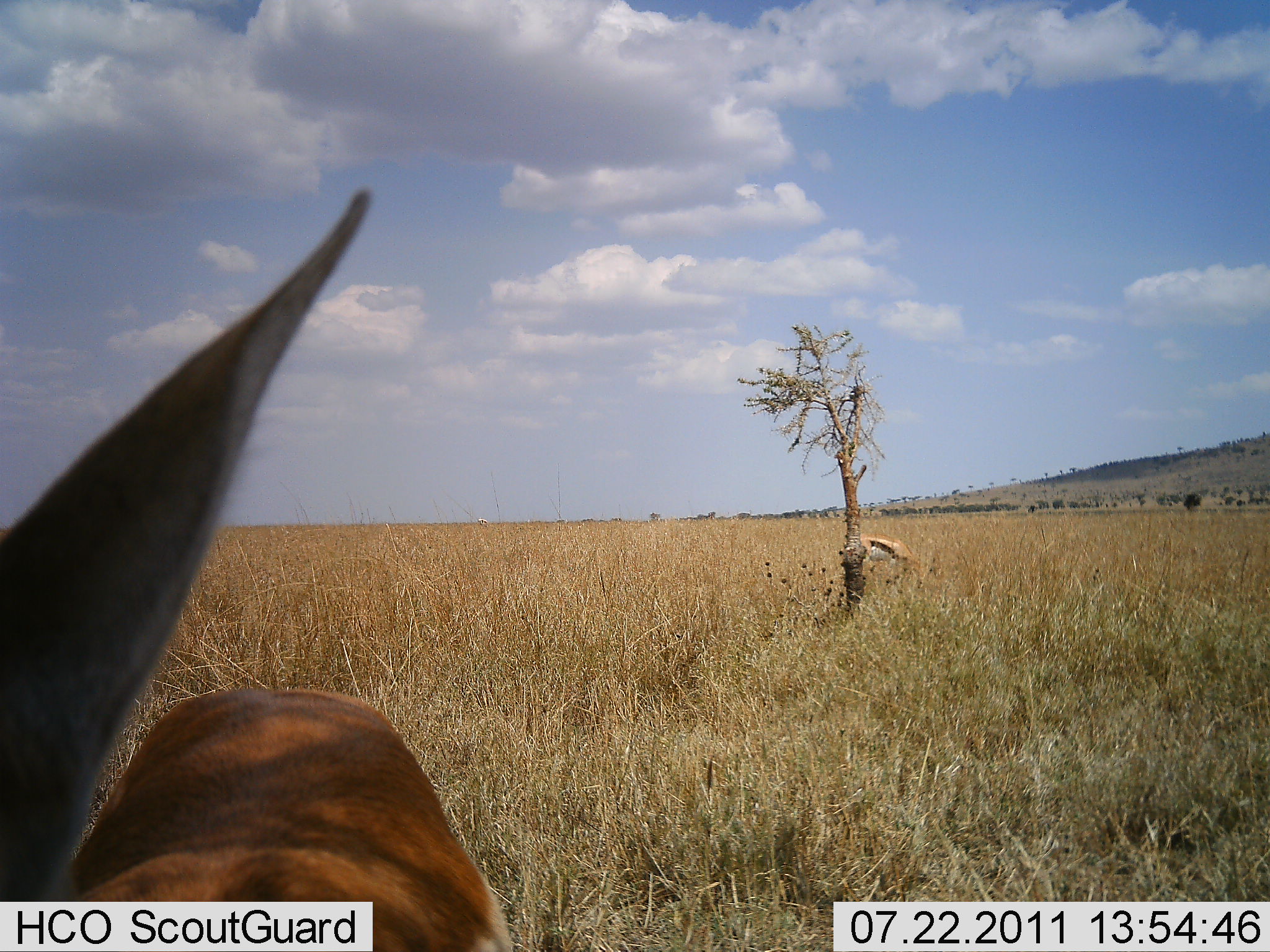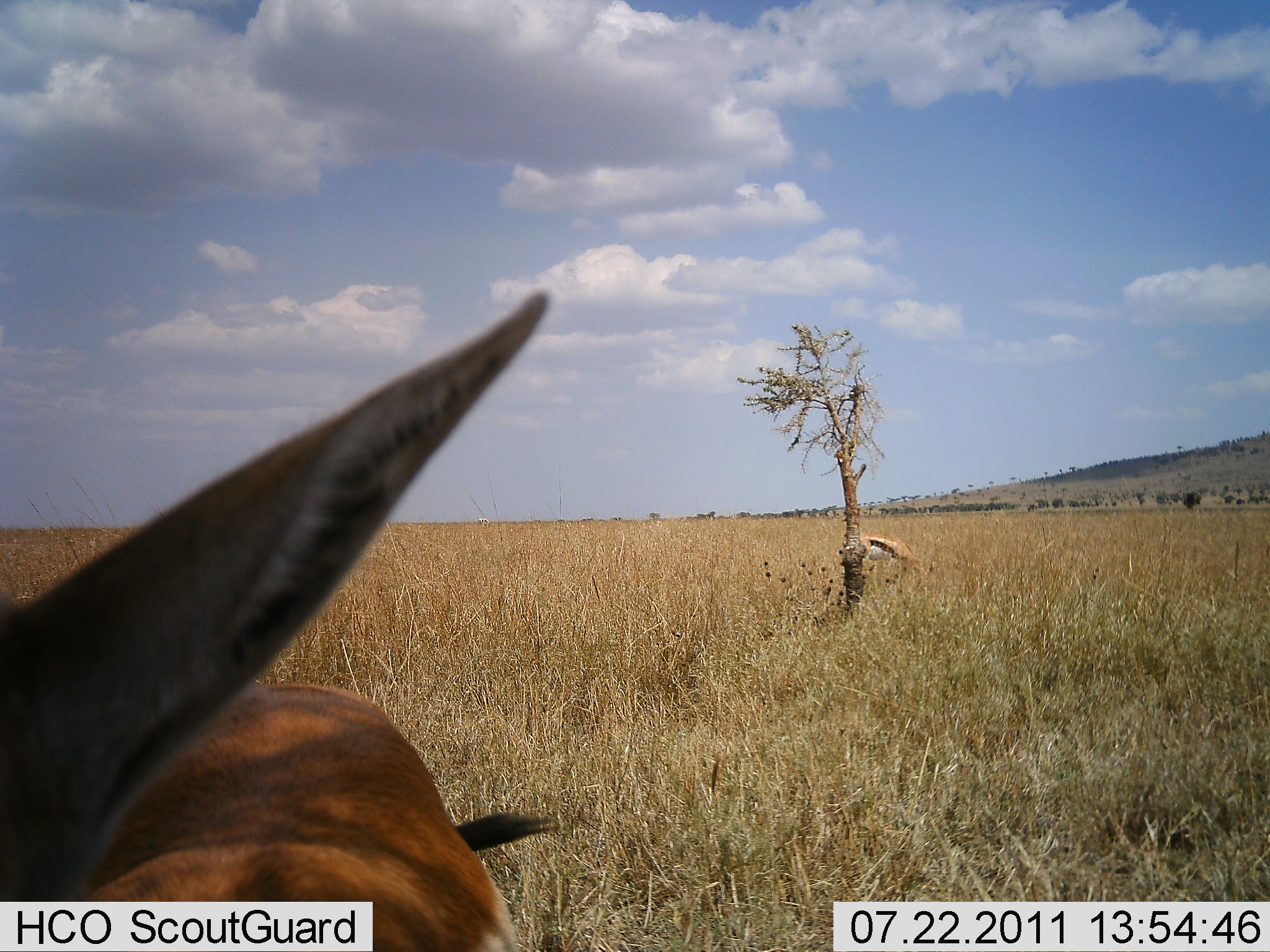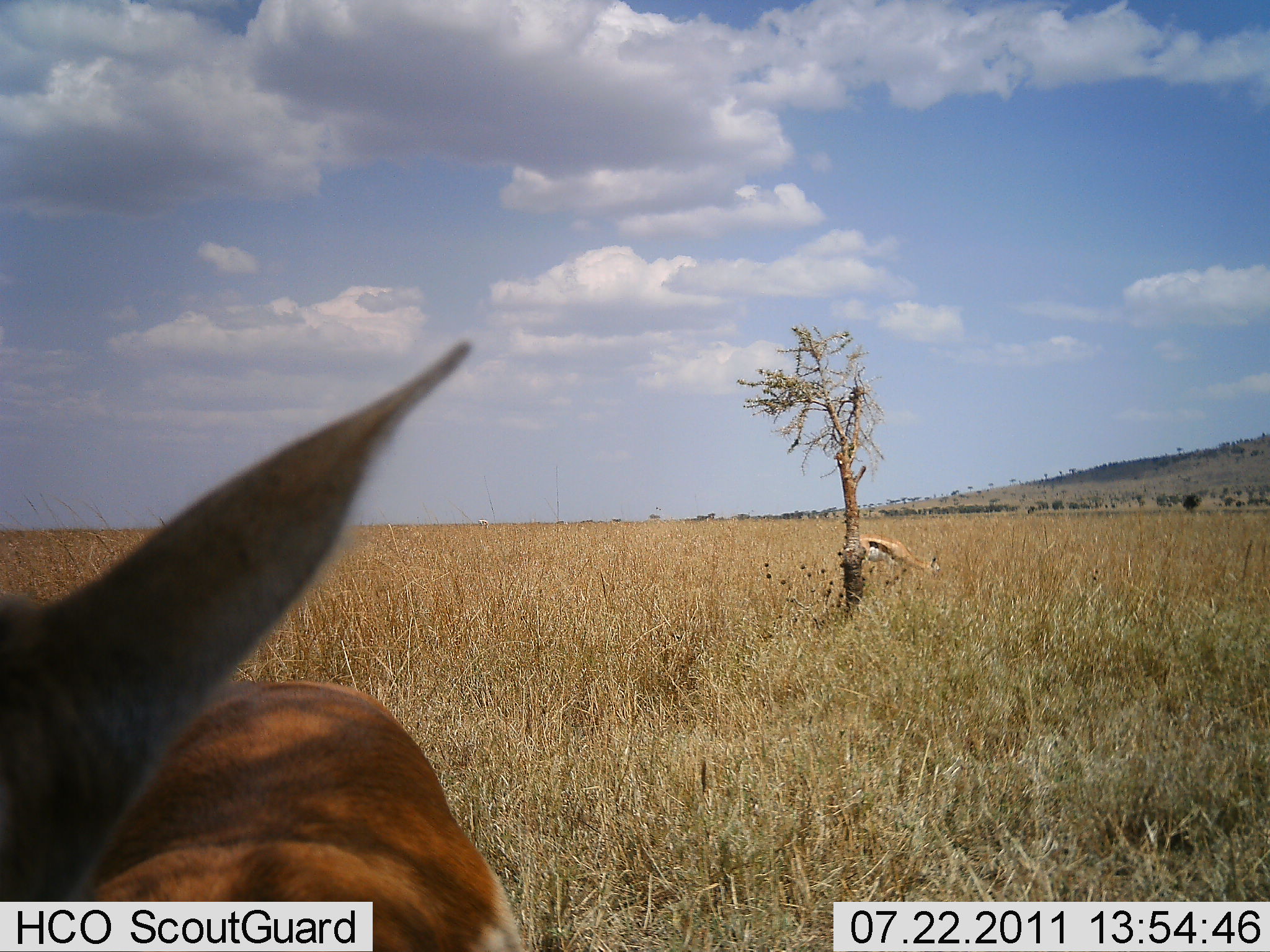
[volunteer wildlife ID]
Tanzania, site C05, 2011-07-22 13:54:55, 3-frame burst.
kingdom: Animalia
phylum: Chordata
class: Mammalia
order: Artiodactyla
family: Bovidae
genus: Eudorcas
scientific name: Eudorcas thomsonii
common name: thomson's gazelle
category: gazellethomsons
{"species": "gazellethomsons (thomson's gazelle) (Eudorcas thomsonii)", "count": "2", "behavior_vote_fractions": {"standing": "45%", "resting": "0%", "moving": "0%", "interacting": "9%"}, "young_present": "0%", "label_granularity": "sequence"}